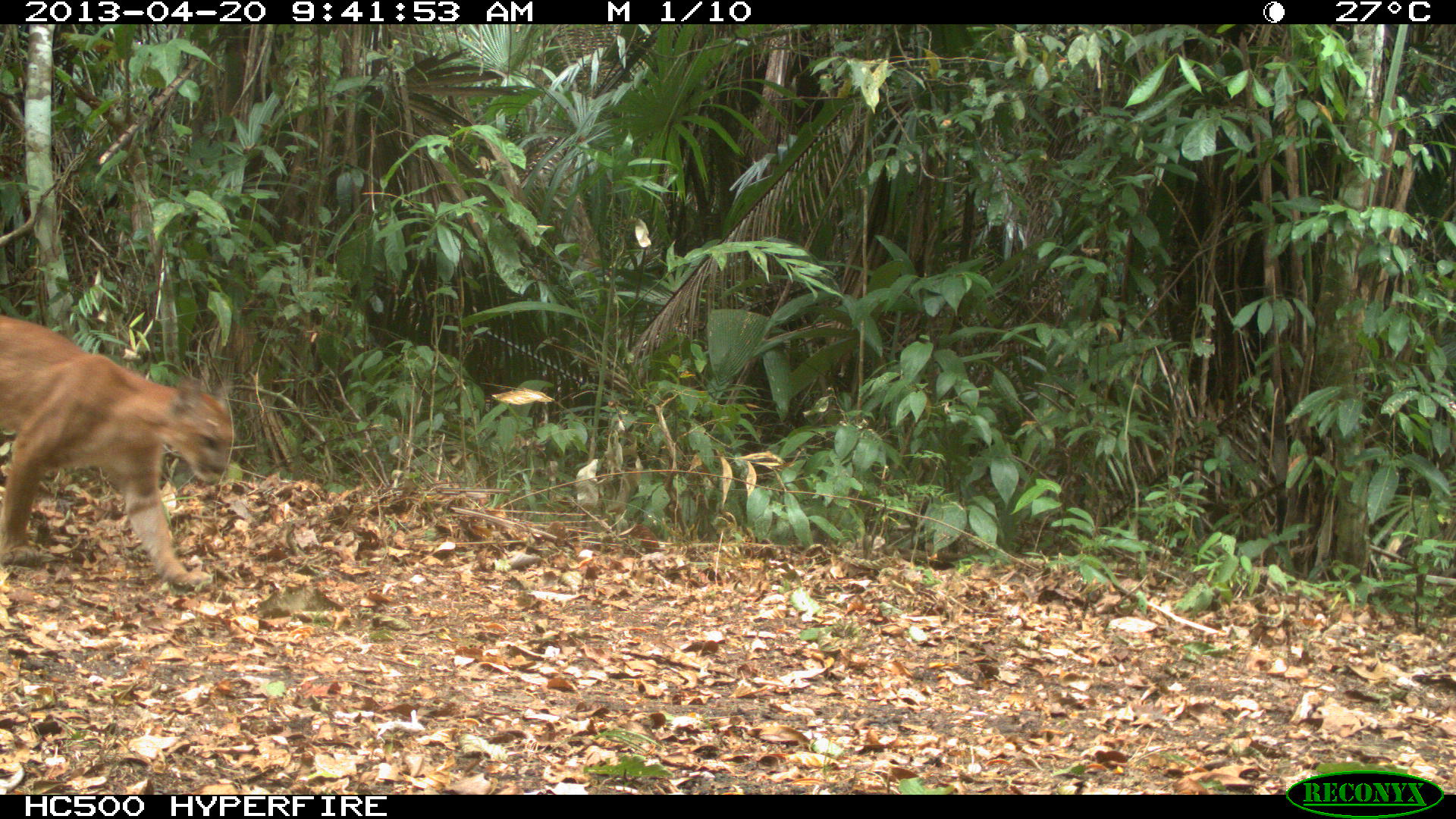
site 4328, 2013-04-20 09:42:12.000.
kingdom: Animalia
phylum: Chordata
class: Mammalia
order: Carnivora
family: Felidae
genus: Puma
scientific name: Puma concolor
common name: mountain lion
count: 1